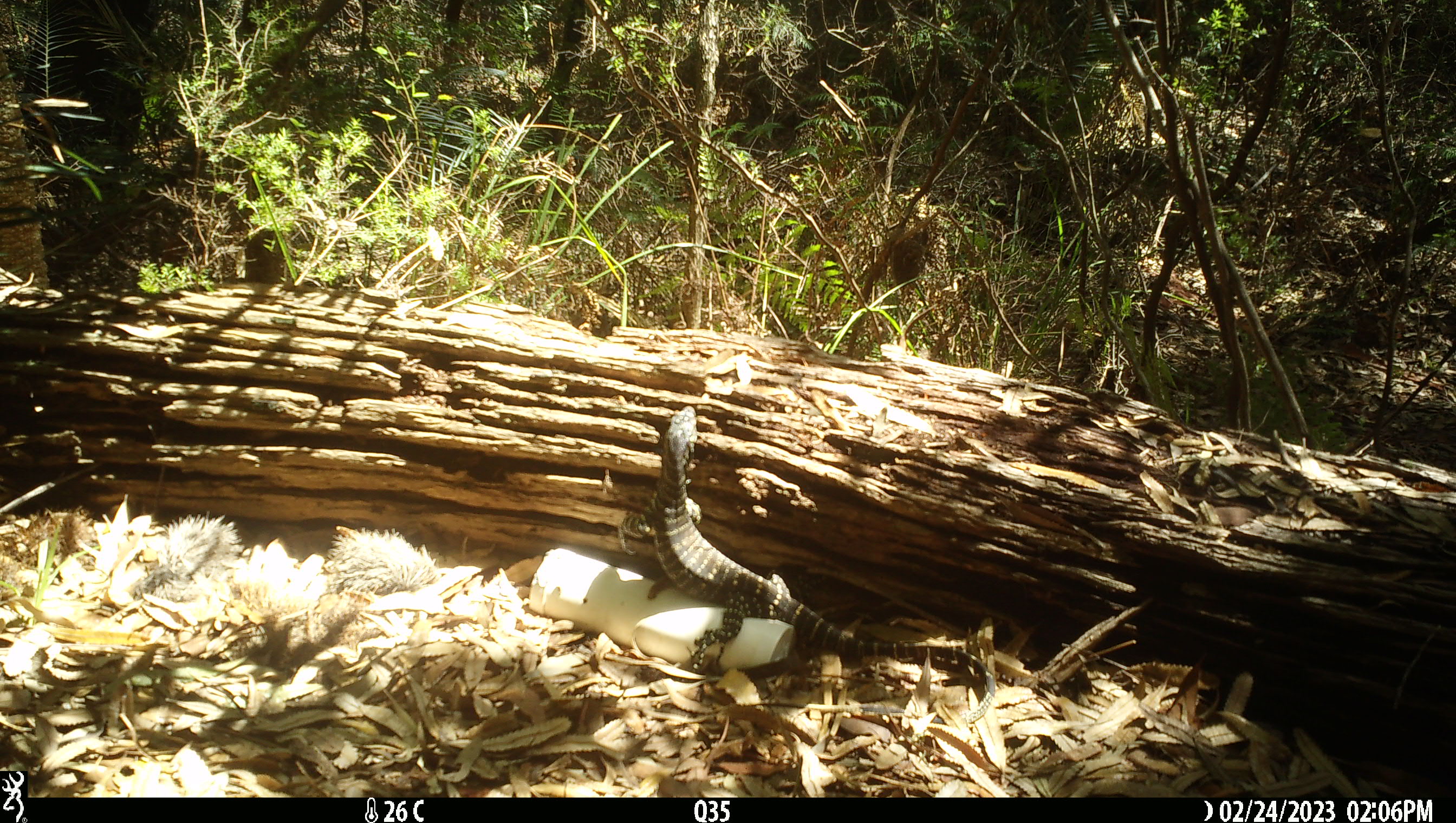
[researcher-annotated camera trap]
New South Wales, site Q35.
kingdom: Animalia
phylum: Chordata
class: Reptilia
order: Squamata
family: Varanidae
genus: Varanus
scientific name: Varanus varius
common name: lace monitor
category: goanna